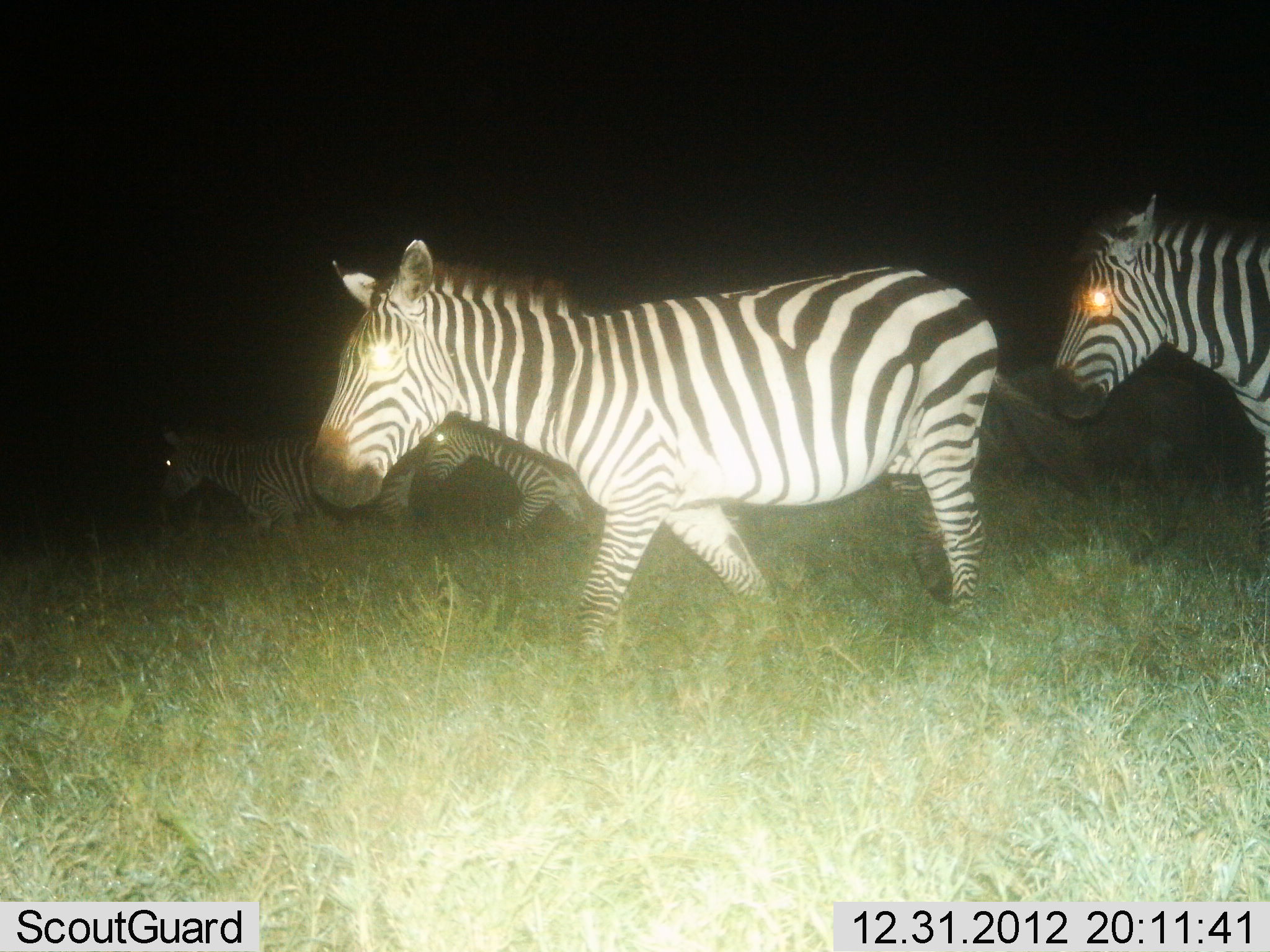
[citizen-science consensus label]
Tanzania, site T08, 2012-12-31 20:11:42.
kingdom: Animalia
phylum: Chordata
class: Mammalia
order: Perissodactyla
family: Equidae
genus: Equus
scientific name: Equus quagga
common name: plains zebra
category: zebra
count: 4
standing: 17%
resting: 0%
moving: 88%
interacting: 0%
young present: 2%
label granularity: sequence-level